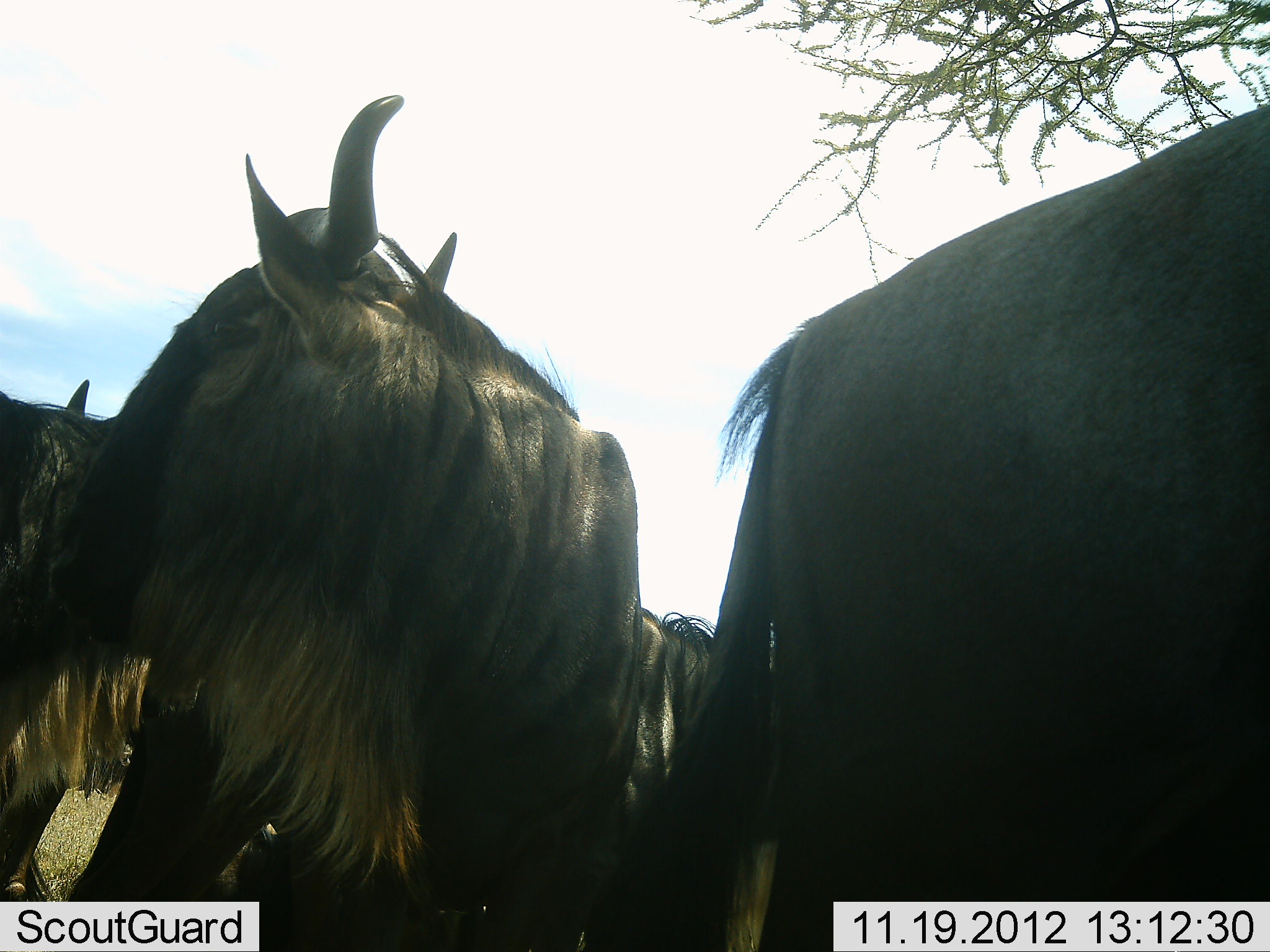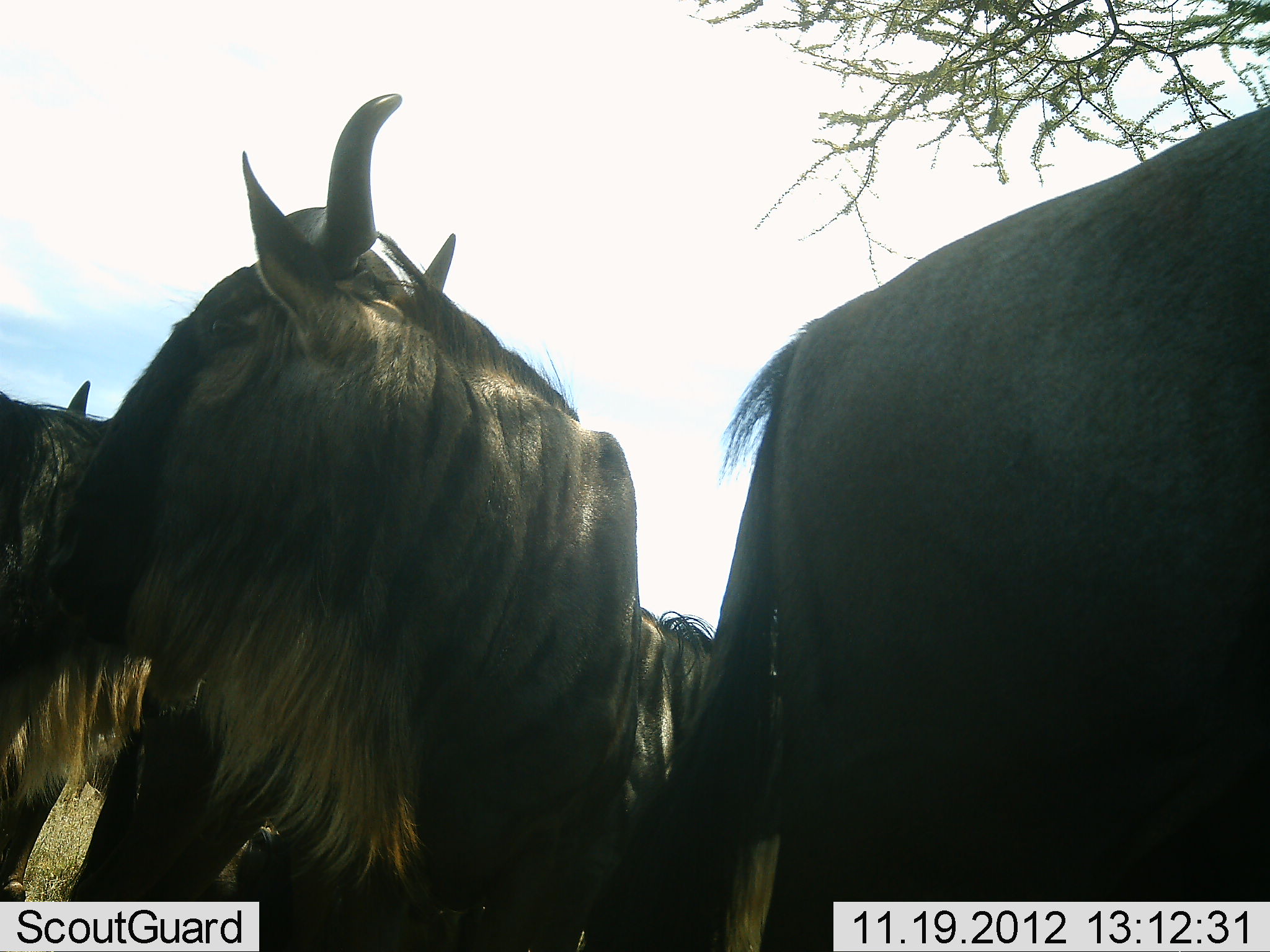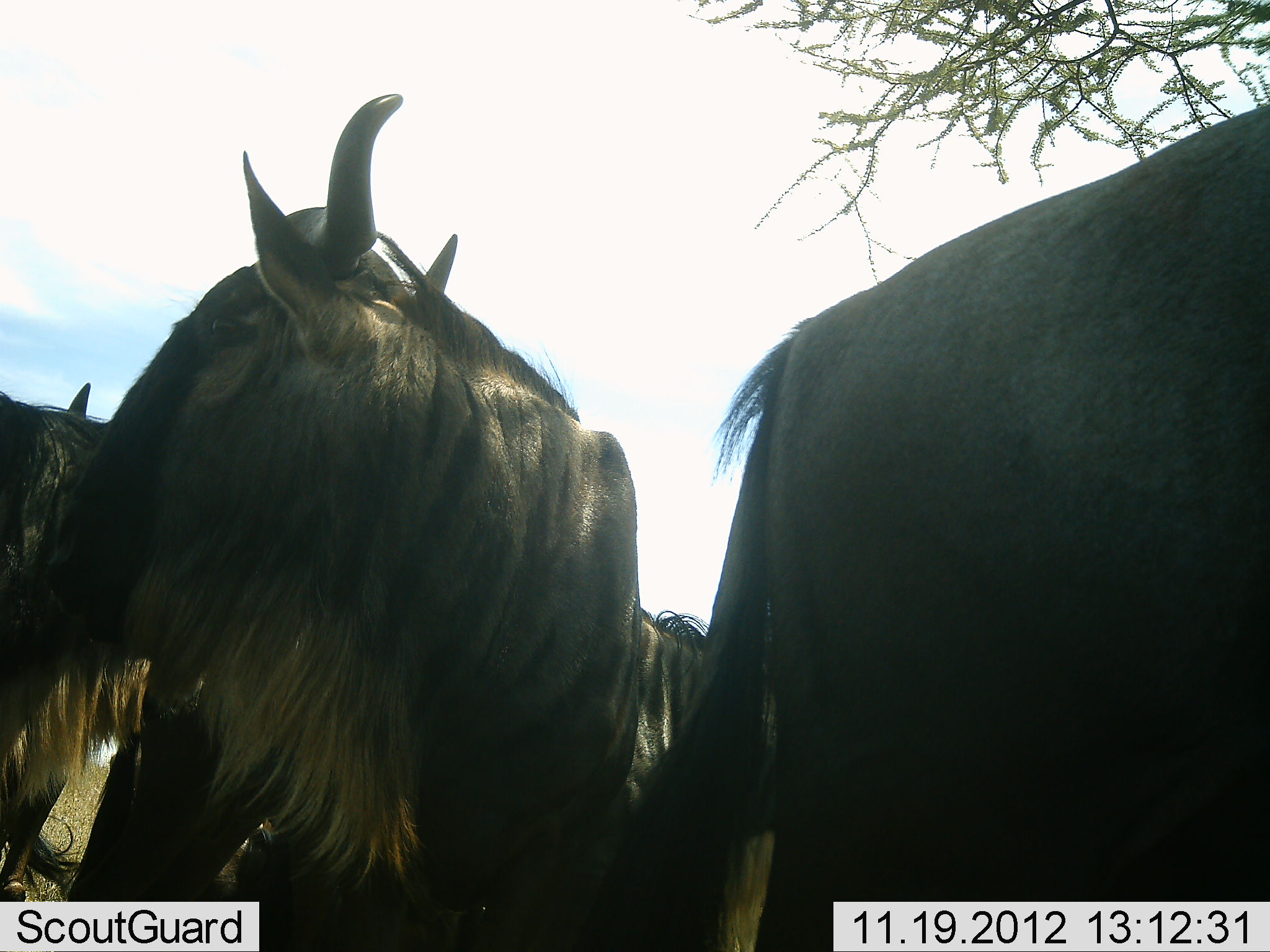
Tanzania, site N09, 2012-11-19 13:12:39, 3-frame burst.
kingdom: Animalia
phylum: Chordata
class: Mammalia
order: Artiodactyla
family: Bovidae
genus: Connochaetes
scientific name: Connochaetes taurinus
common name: blue wildebeest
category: wildebeest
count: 4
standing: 80%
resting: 20%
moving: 0%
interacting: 0%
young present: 0%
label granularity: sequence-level